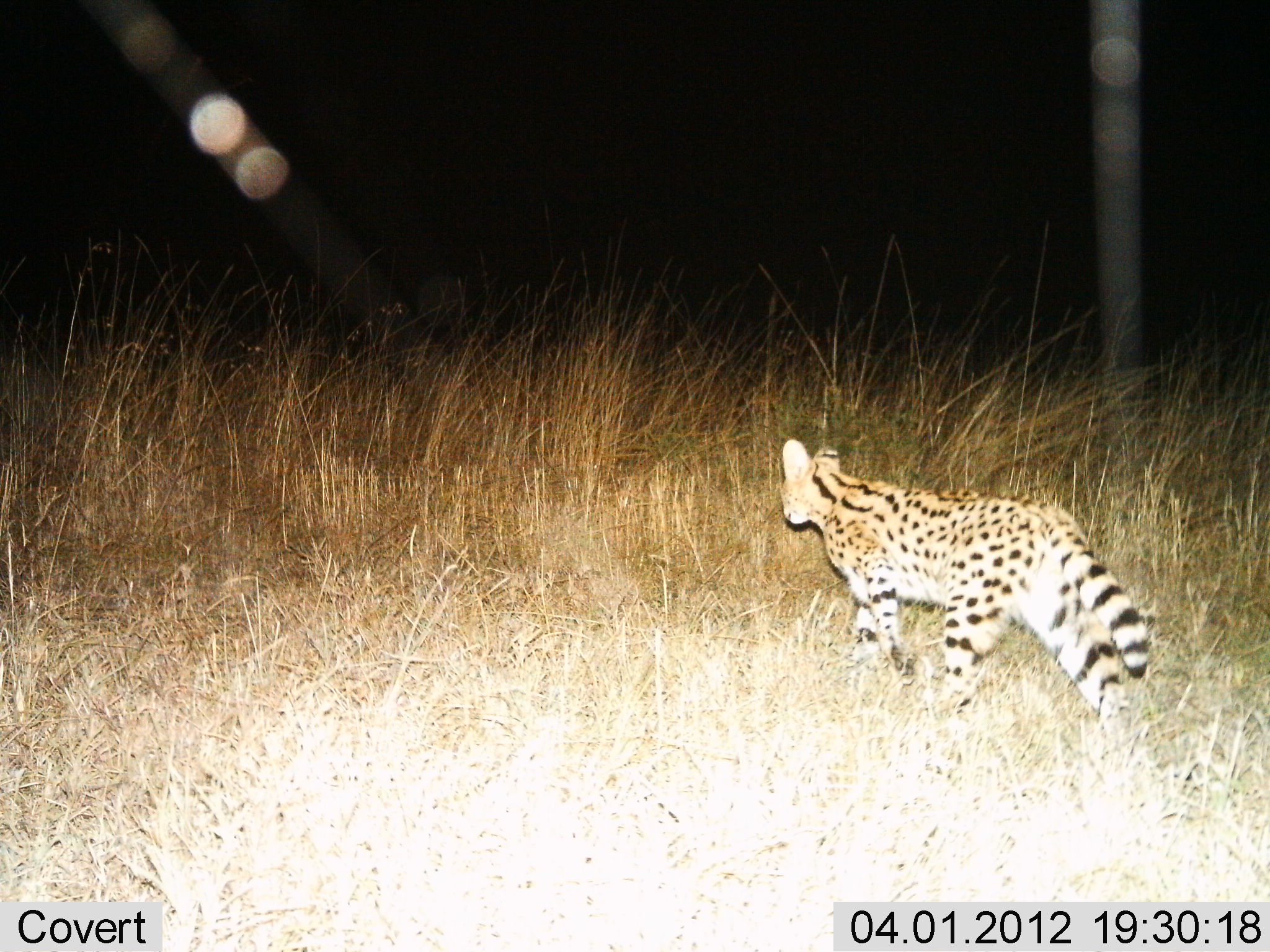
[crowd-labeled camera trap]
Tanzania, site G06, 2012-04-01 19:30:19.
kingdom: Animalia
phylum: Chordata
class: Mammalia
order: Carnivora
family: Felidae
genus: Leptailurus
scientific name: Leptailurus serval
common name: serval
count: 1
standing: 11%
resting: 0%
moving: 89%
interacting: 0%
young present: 0%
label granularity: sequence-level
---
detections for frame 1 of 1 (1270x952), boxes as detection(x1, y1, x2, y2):
animal: detection(778, 438, 1156, 720)